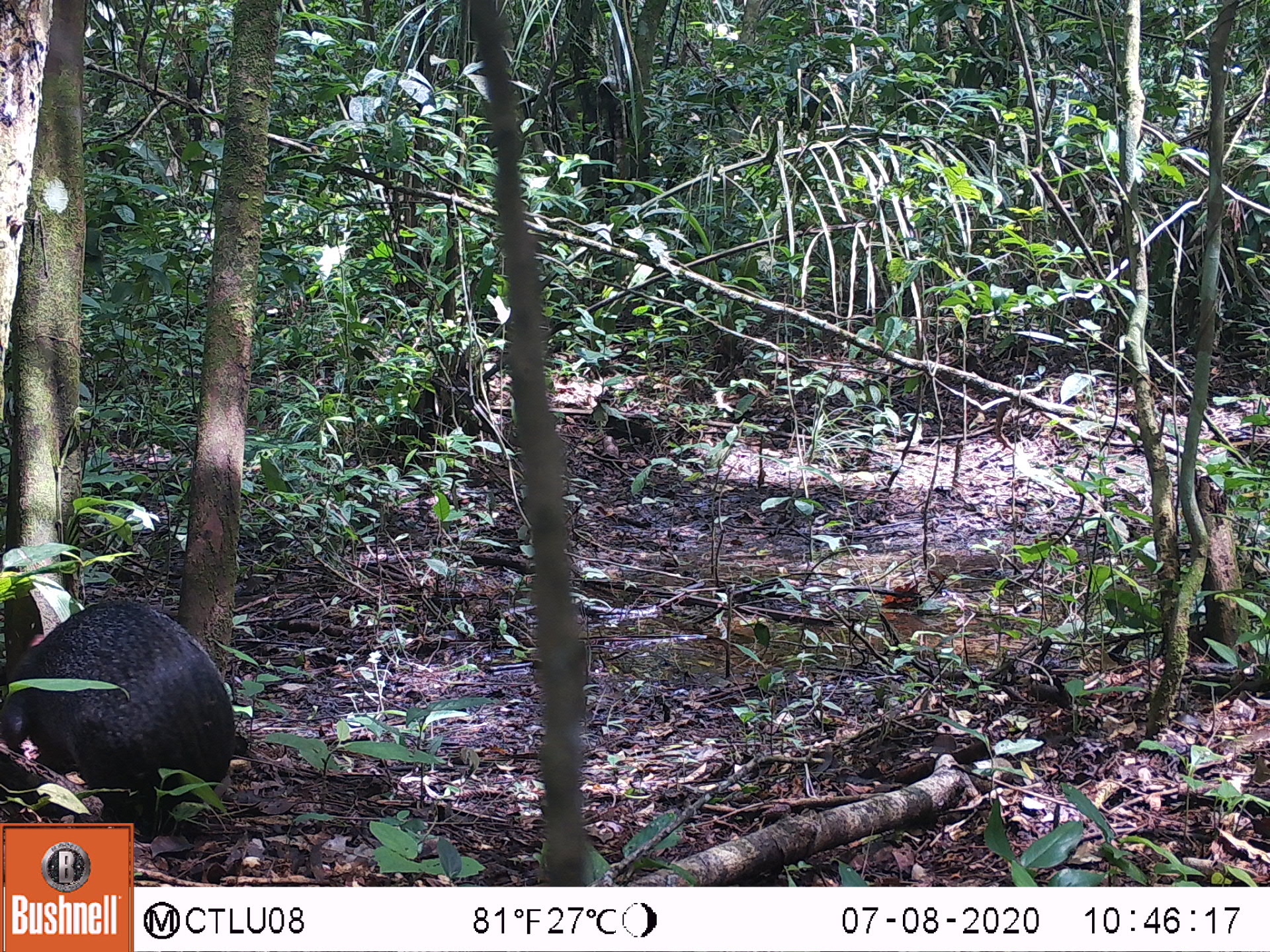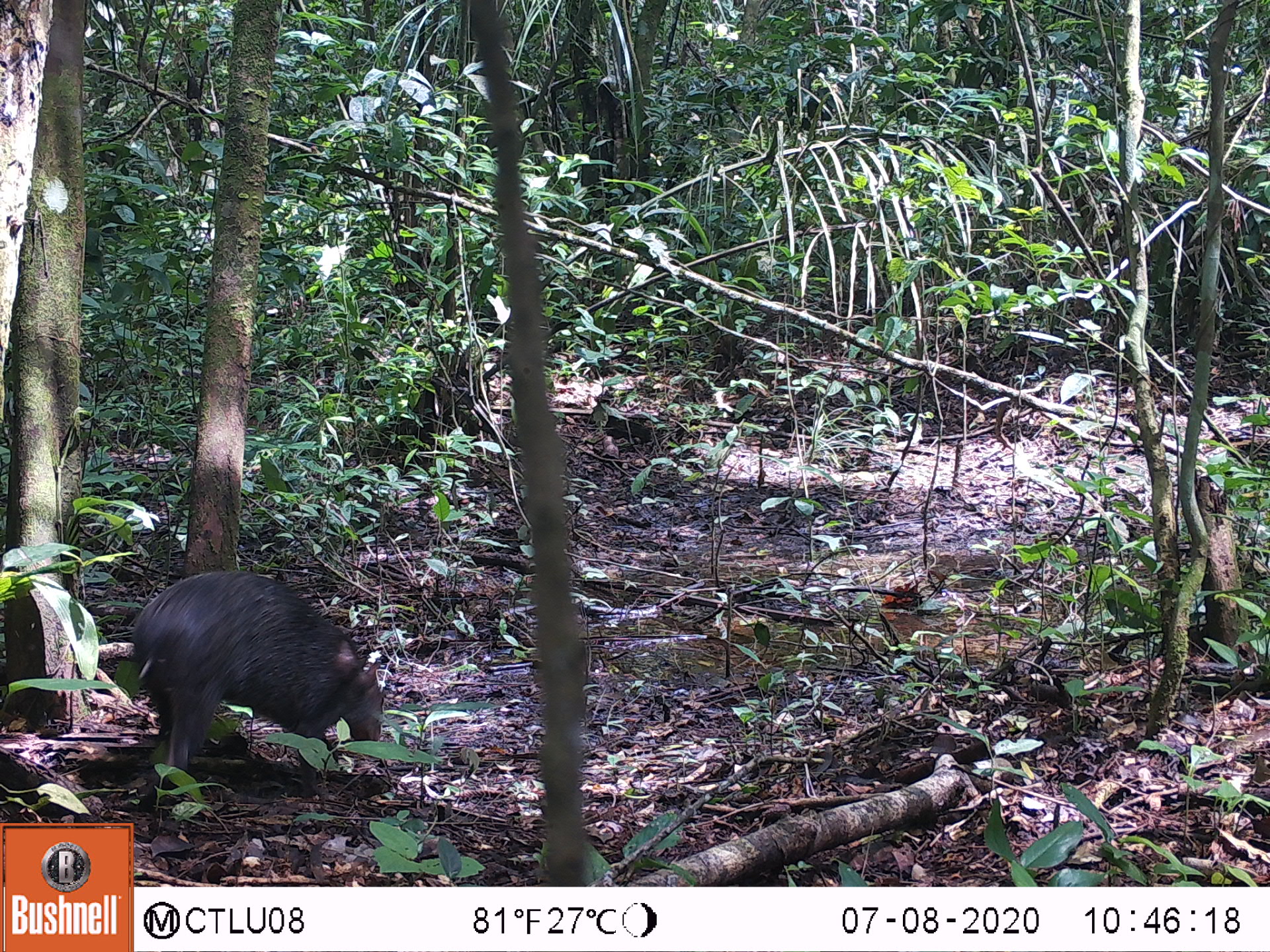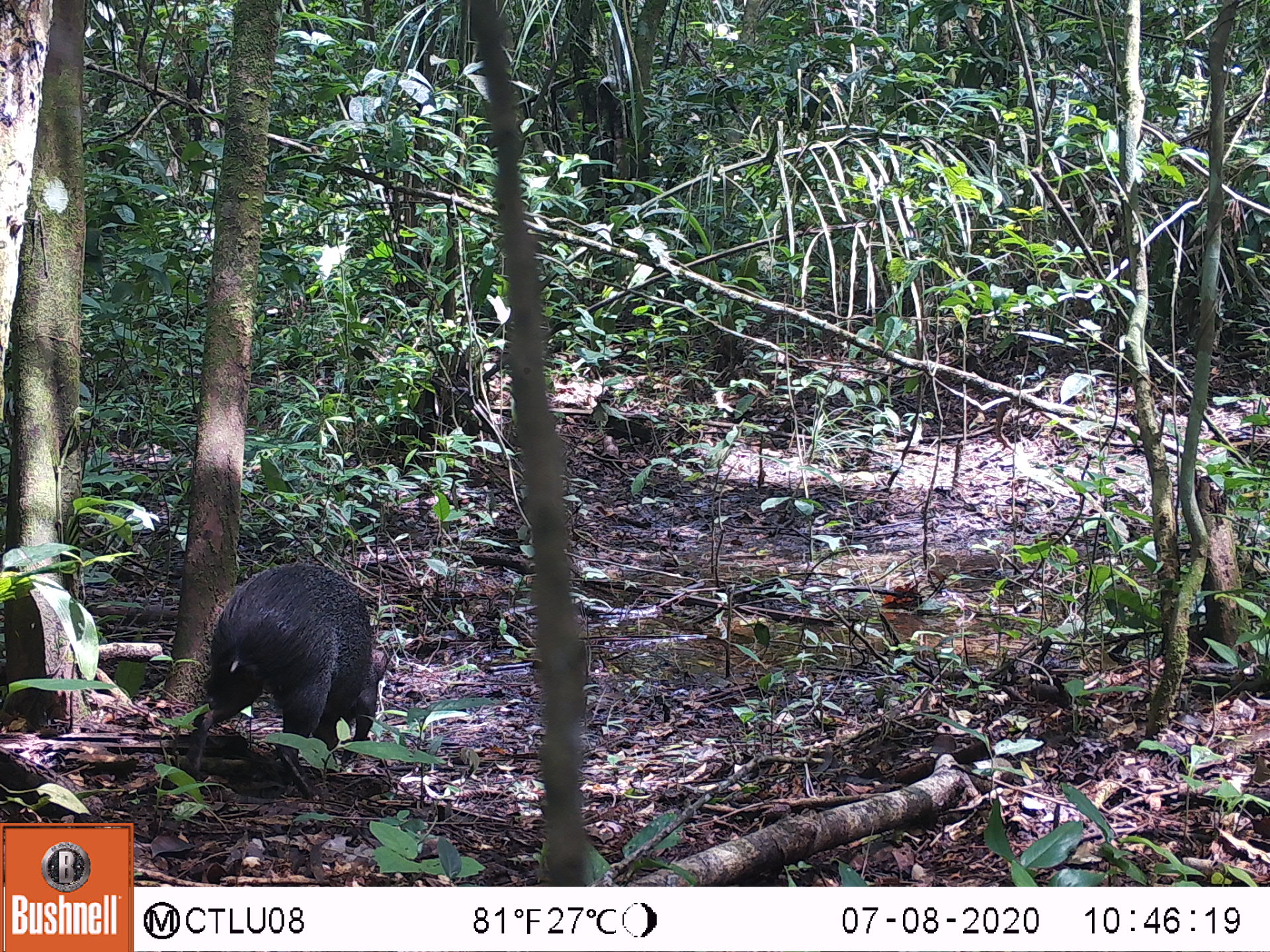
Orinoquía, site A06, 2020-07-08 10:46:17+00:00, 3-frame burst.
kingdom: Animalia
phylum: Chordata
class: Mammalia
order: Rodentia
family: Dasyproctidae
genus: Dasyprocta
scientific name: Dasyprocta fuliginosa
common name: black agouti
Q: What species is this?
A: Black agouti (Dasyprocta fuliginosa).